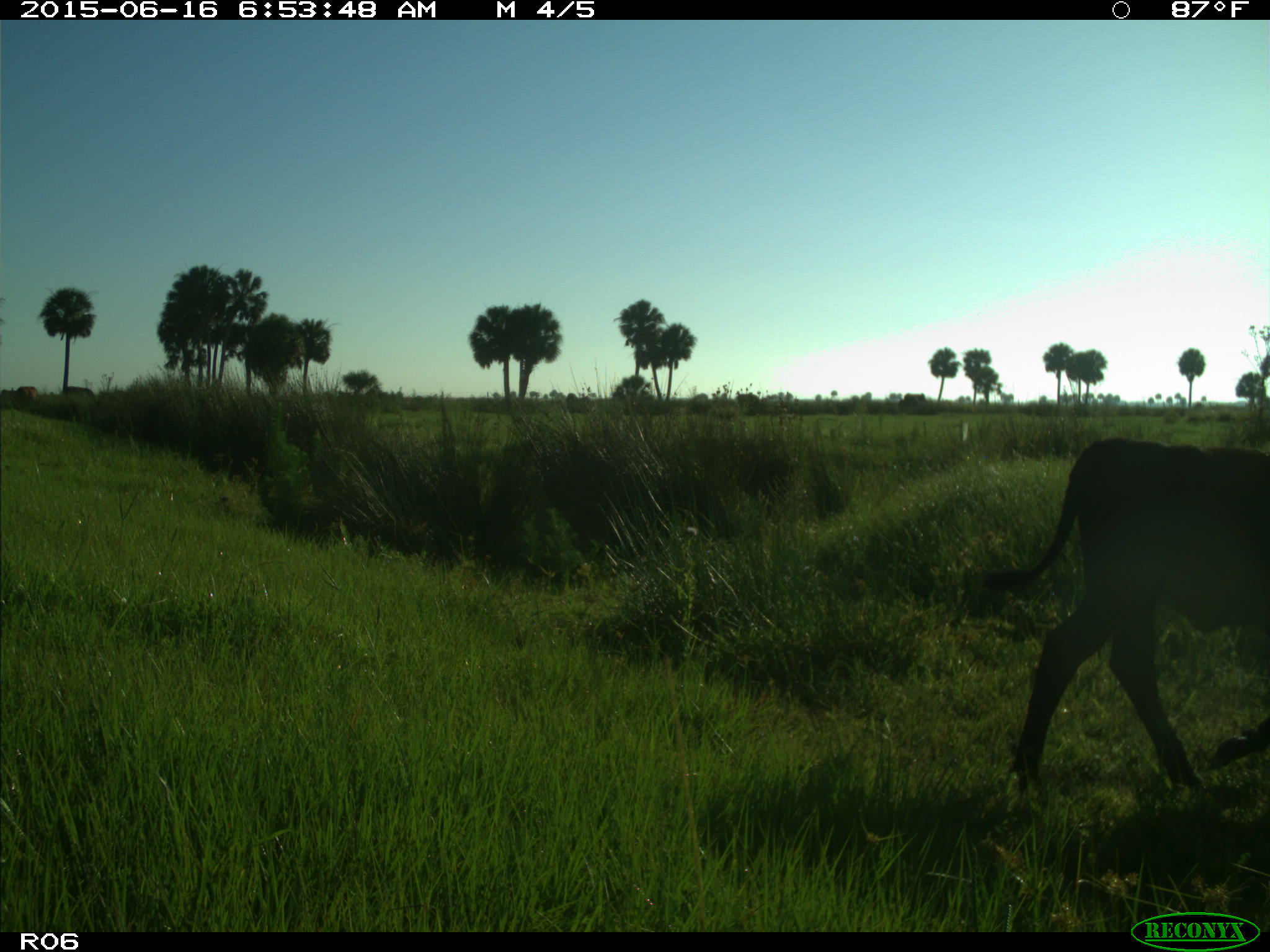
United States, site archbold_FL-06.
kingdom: Animalia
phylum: Chordata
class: Mammalia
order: Artiodactyla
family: Bovidae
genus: Bos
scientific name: Bos taurus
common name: domestic cow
Bos taurus (domestic cow).